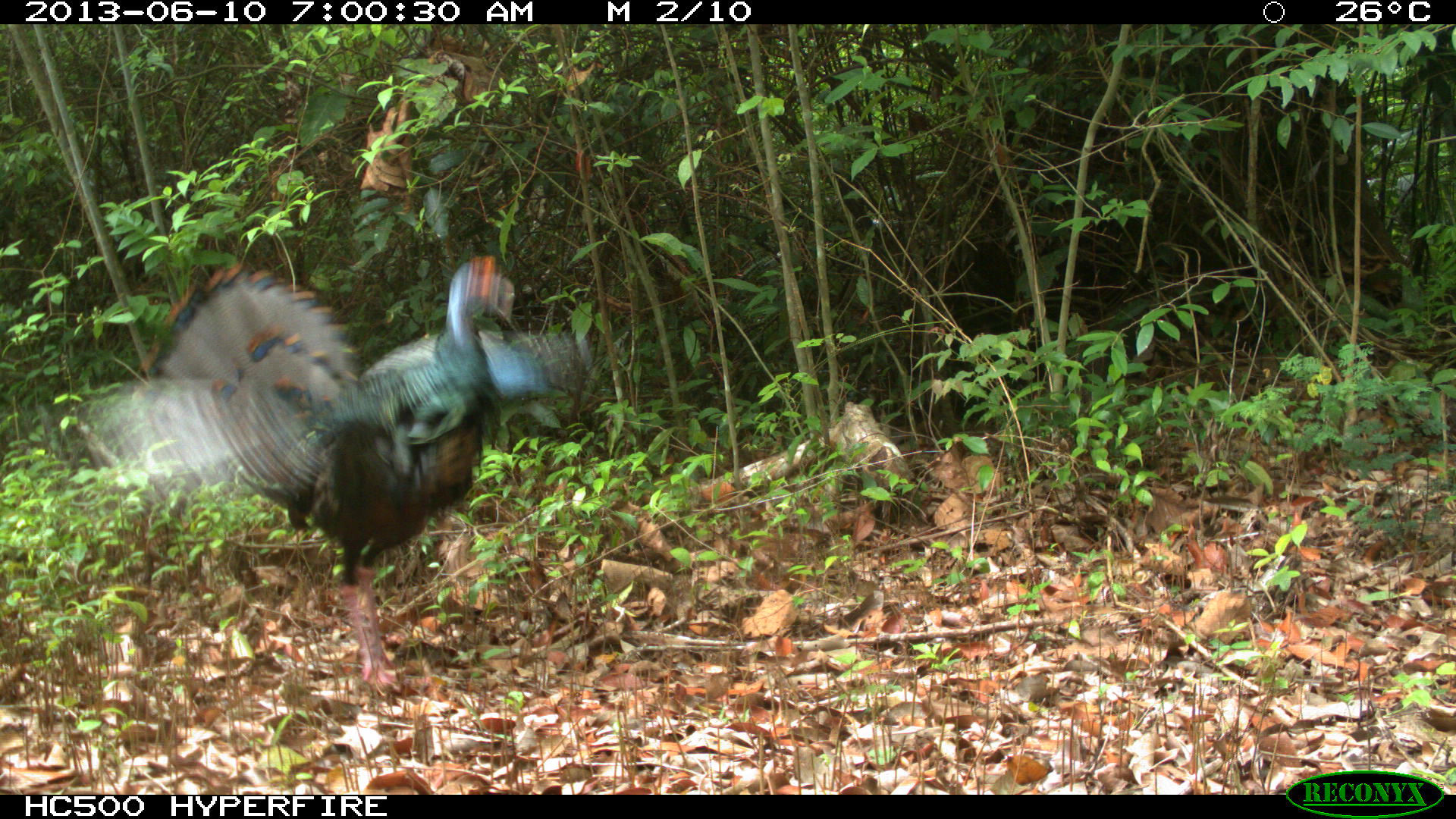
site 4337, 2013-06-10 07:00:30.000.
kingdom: Animalia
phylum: Chordata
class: Aves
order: Galliformes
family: Phasianidae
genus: Meleagris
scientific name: Meleagris ocellata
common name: ocellated turkey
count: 1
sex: male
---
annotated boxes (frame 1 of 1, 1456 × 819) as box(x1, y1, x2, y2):
meleagris ocellata: box(82, 252, 581, 695)